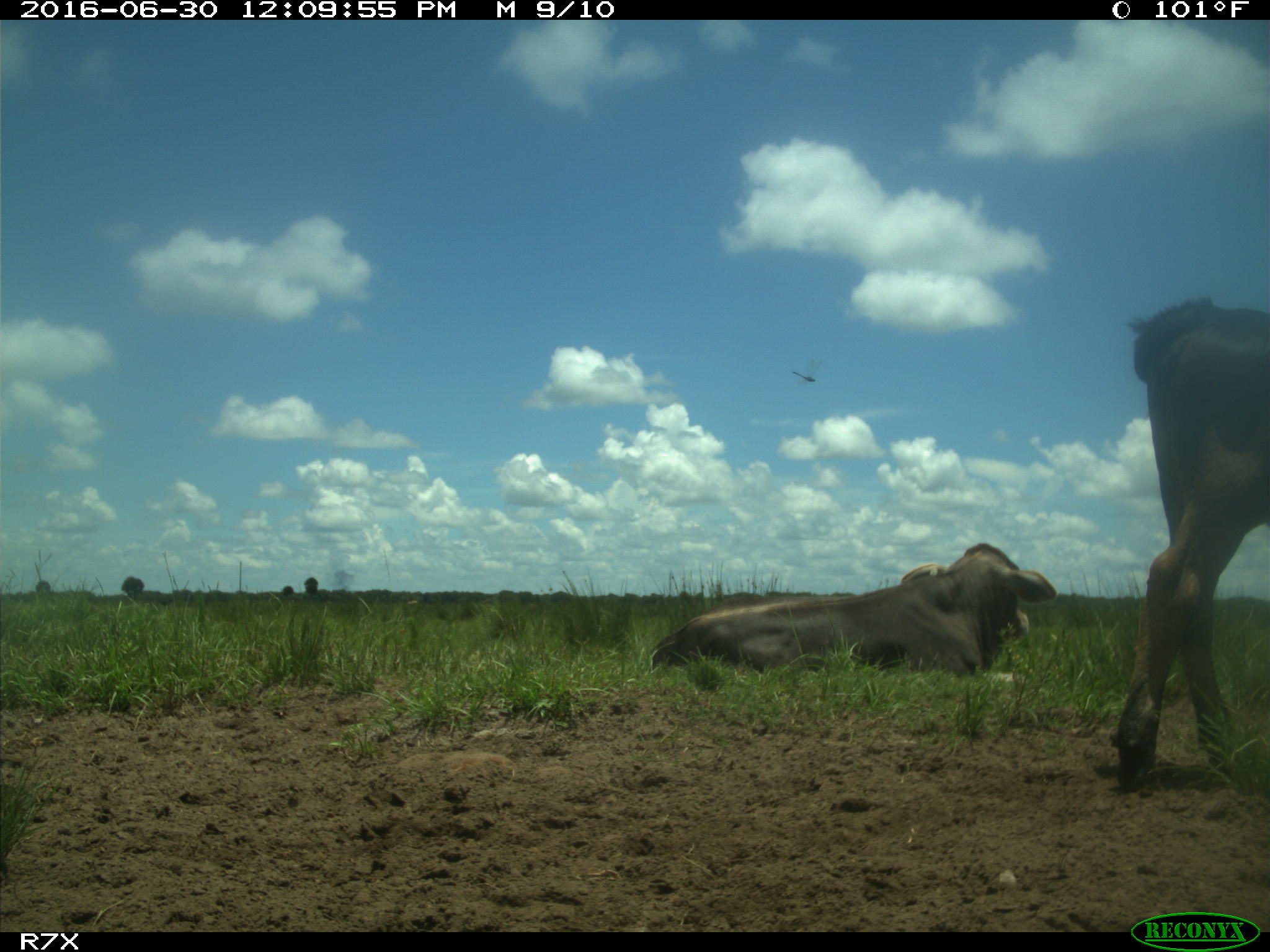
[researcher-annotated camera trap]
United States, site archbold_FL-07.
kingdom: Animalia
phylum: Chordata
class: Mammalia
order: Artiodactyla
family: Bovidae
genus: Bos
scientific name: Bos taurus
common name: domestic cow